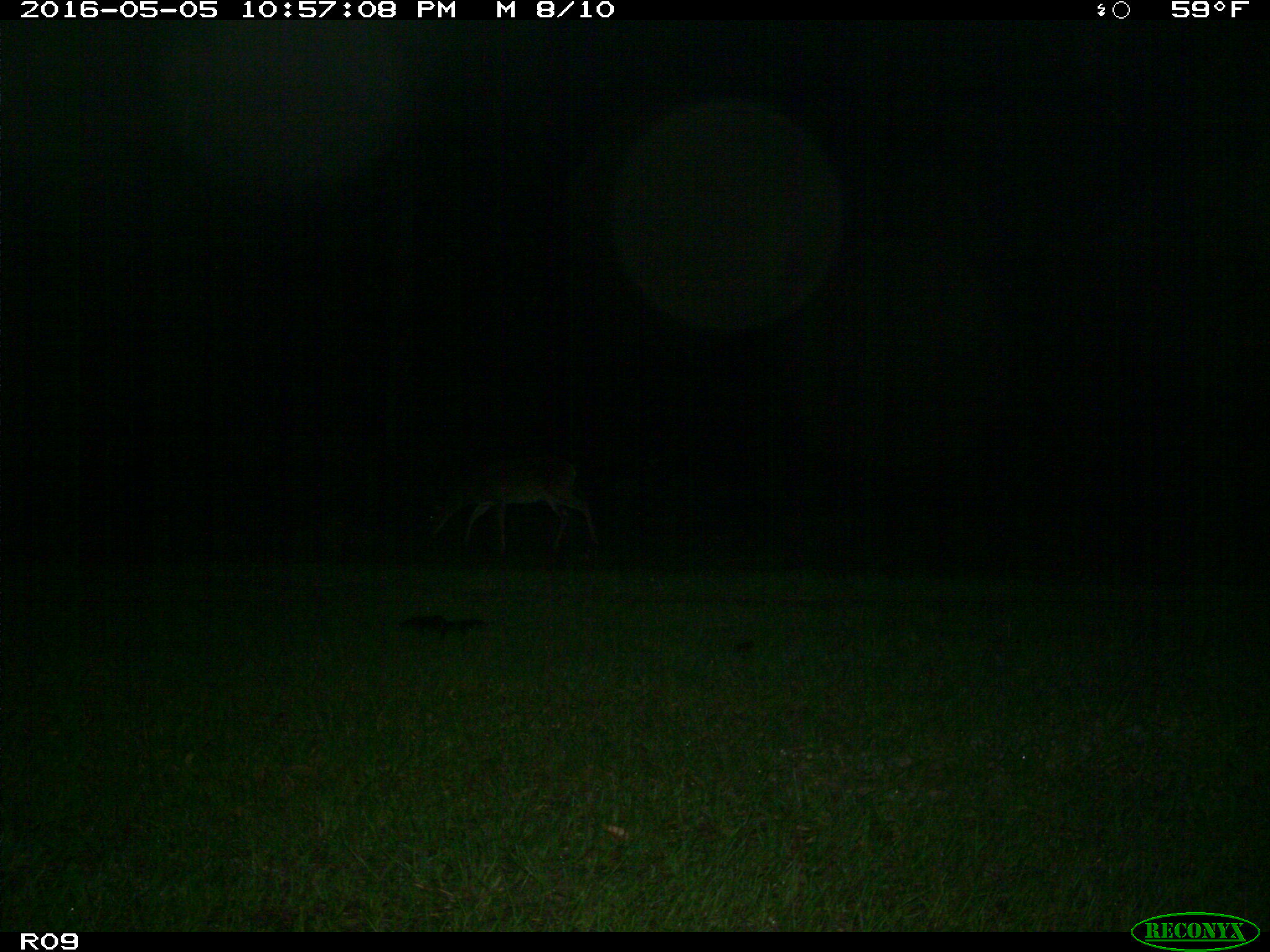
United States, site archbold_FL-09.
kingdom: Animalia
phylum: Chordata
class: Mammalia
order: Artiodactyla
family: Cervidae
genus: Odocoileus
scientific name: Odocoileus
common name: deer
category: unidentified deer